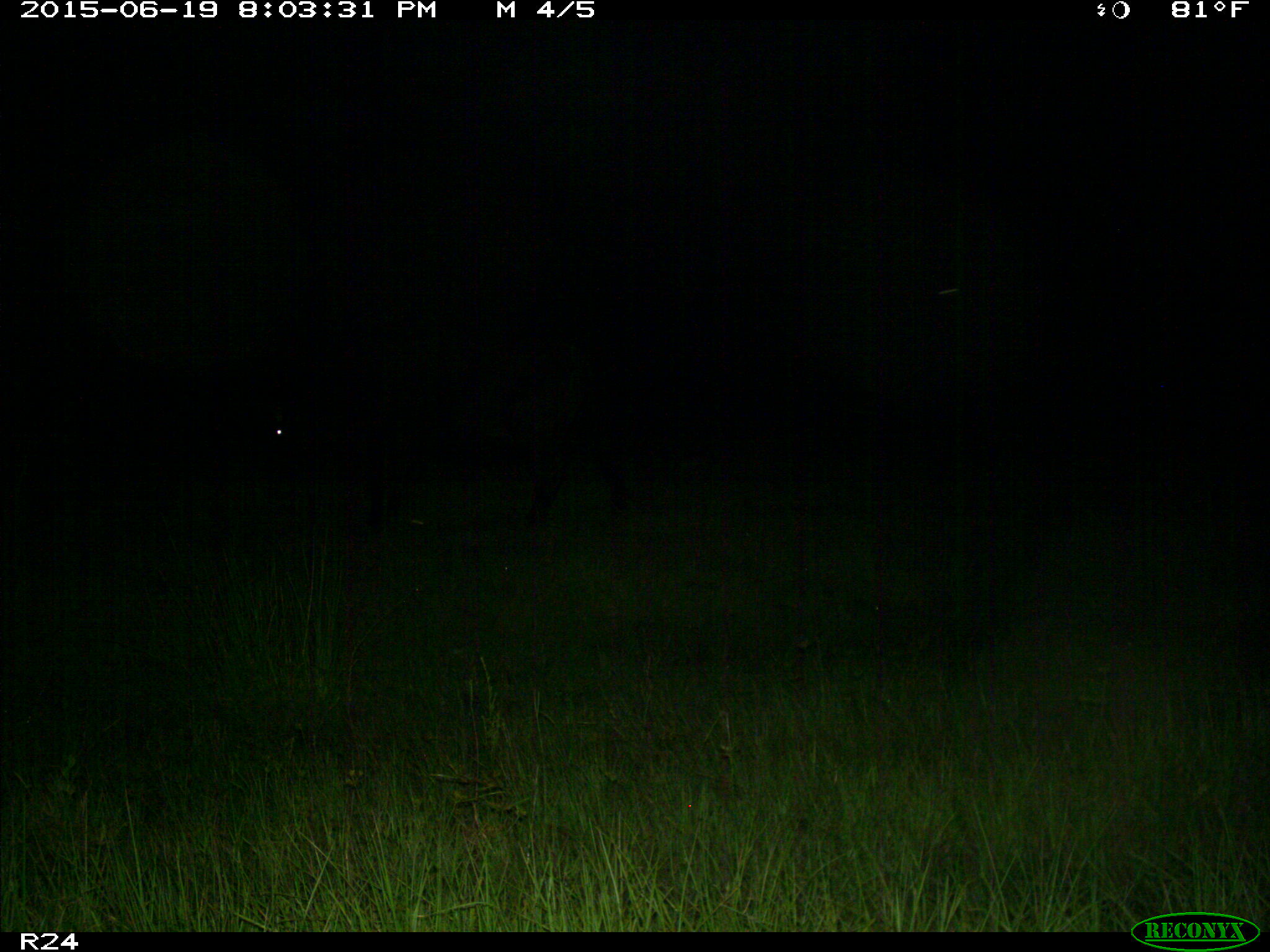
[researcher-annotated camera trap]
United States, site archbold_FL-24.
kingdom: Animalia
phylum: Chordata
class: Mammalia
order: Artiodactyla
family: Bovidae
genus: Bos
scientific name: Bos taurus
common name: domestic cow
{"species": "Bos taurus (domestic cow)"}